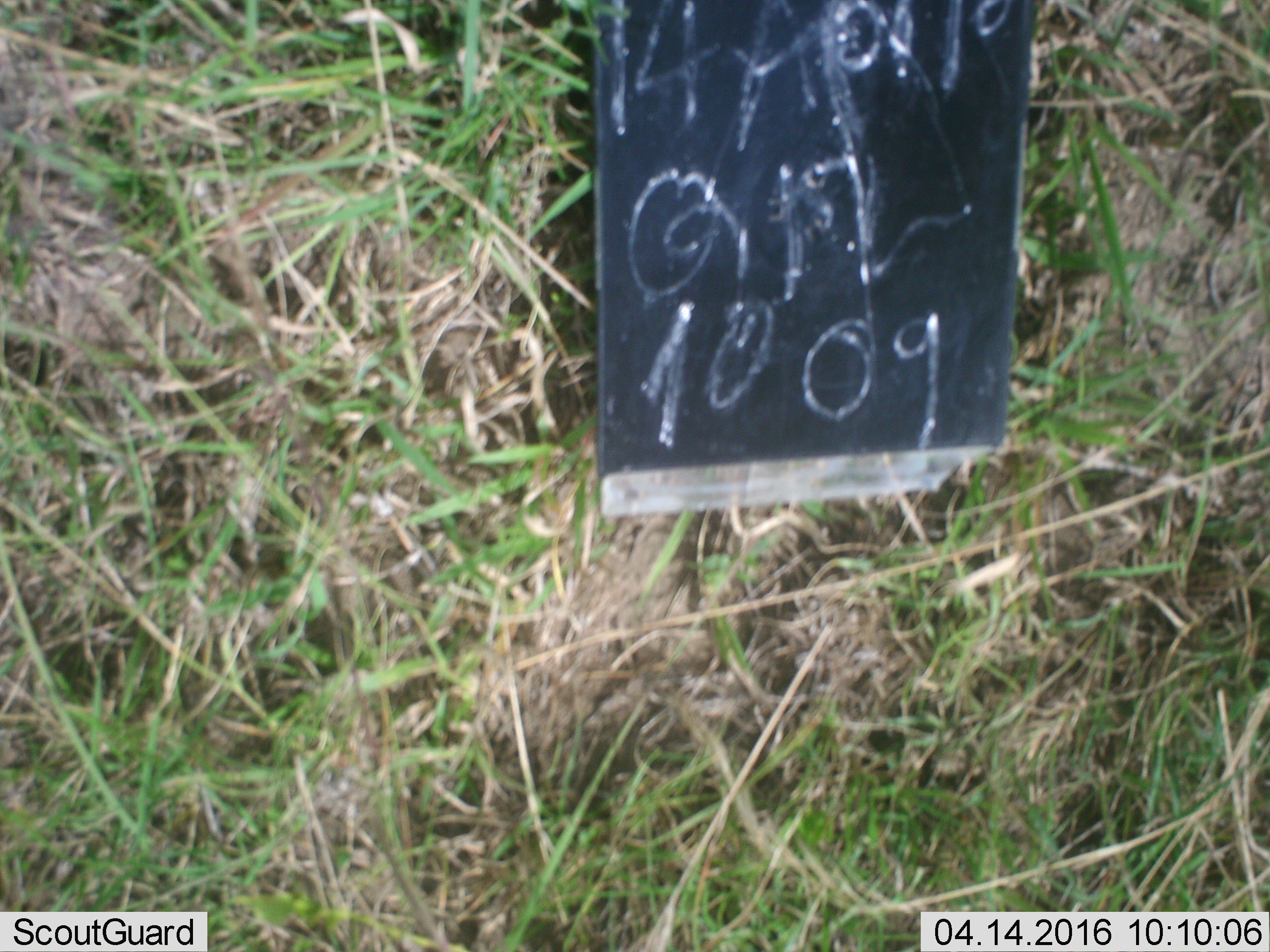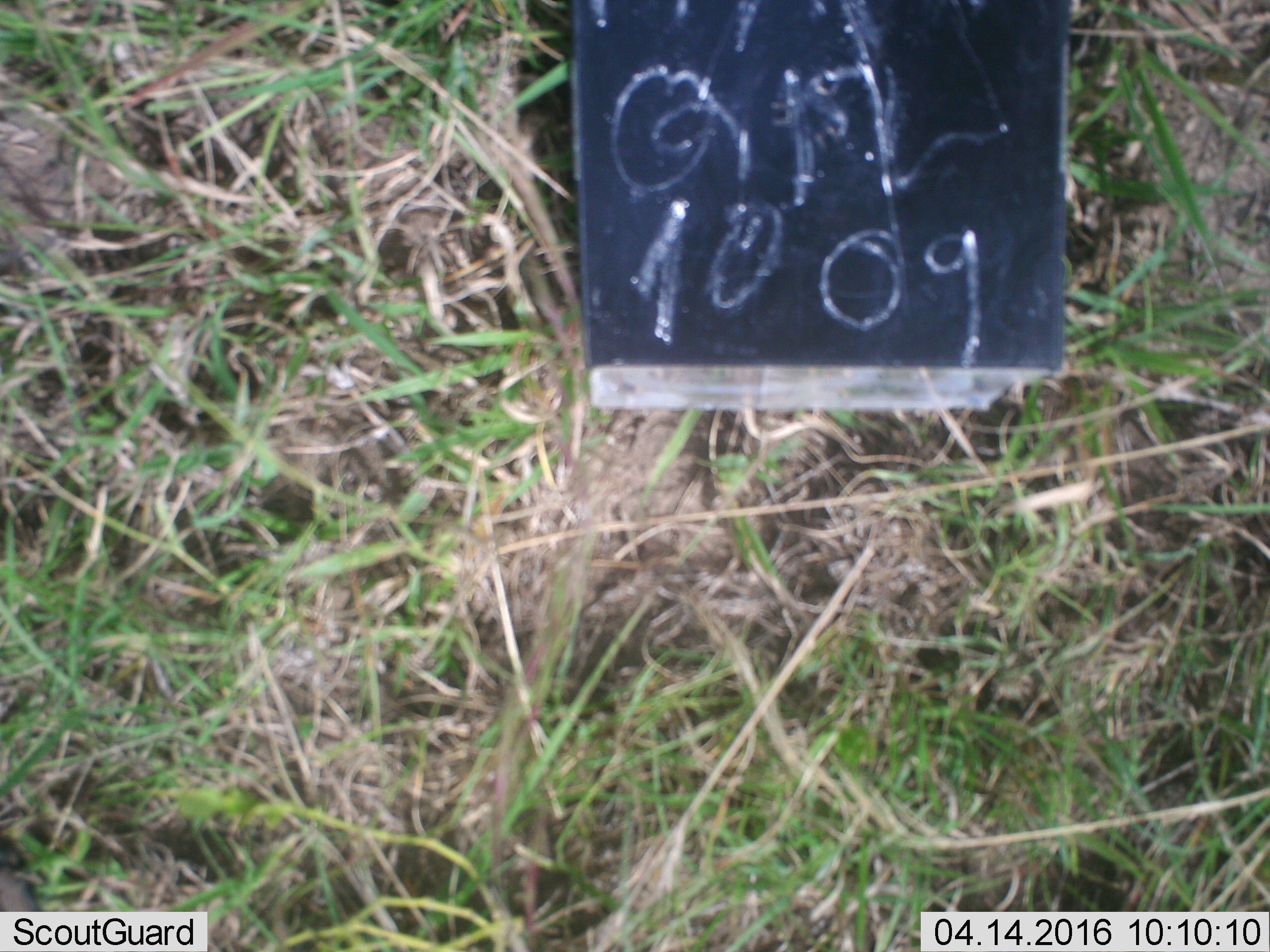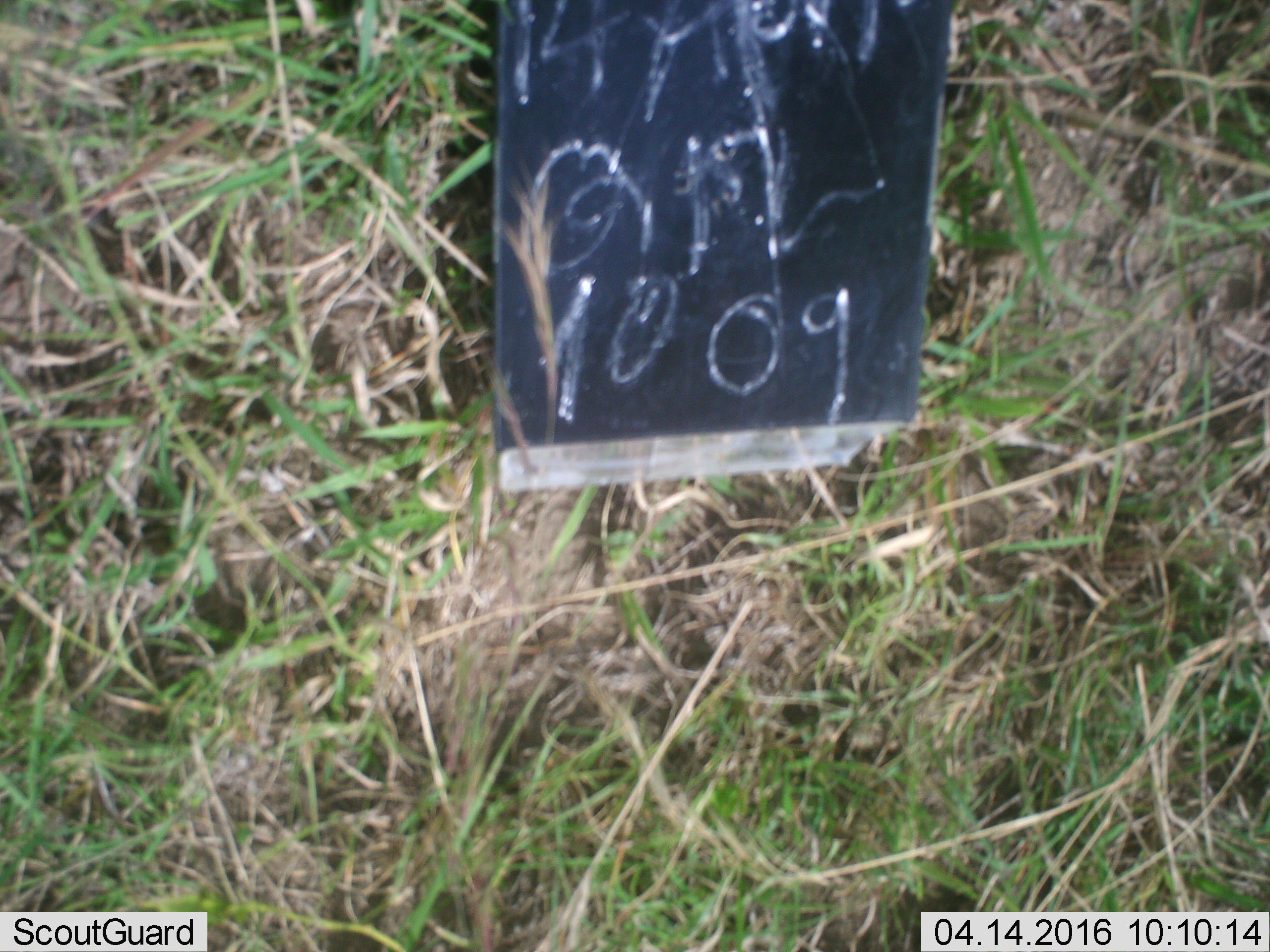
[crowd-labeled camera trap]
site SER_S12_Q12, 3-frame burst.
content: unidentified animal